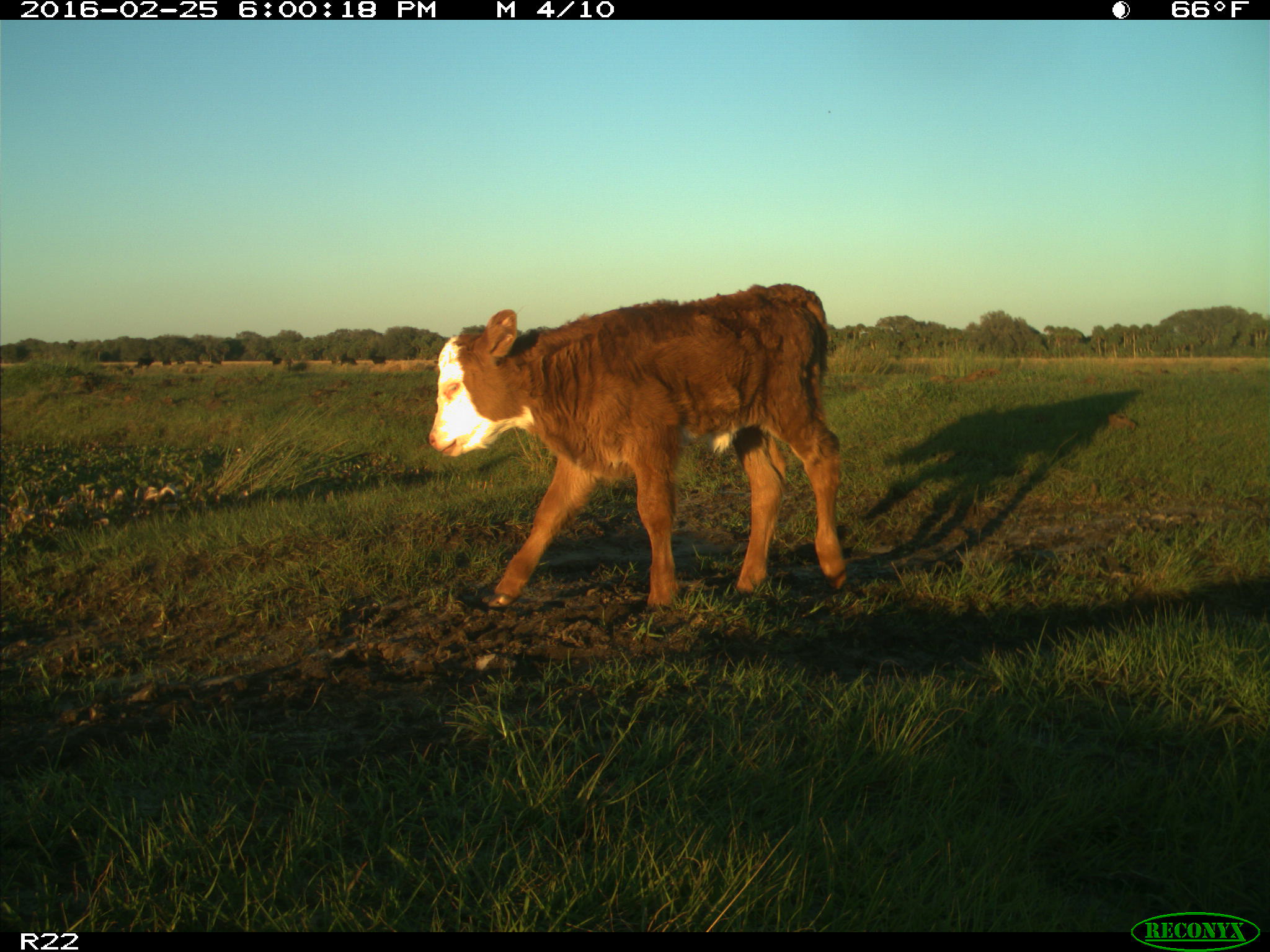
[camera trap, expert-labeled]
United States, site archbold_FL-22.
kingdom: Animalia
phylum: Chordata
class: Mammalia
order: Artiodactyla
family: Bovidae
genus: Bos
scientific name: Bos taurus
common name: domestic cow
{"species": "Bos taurus (domestic cow)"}